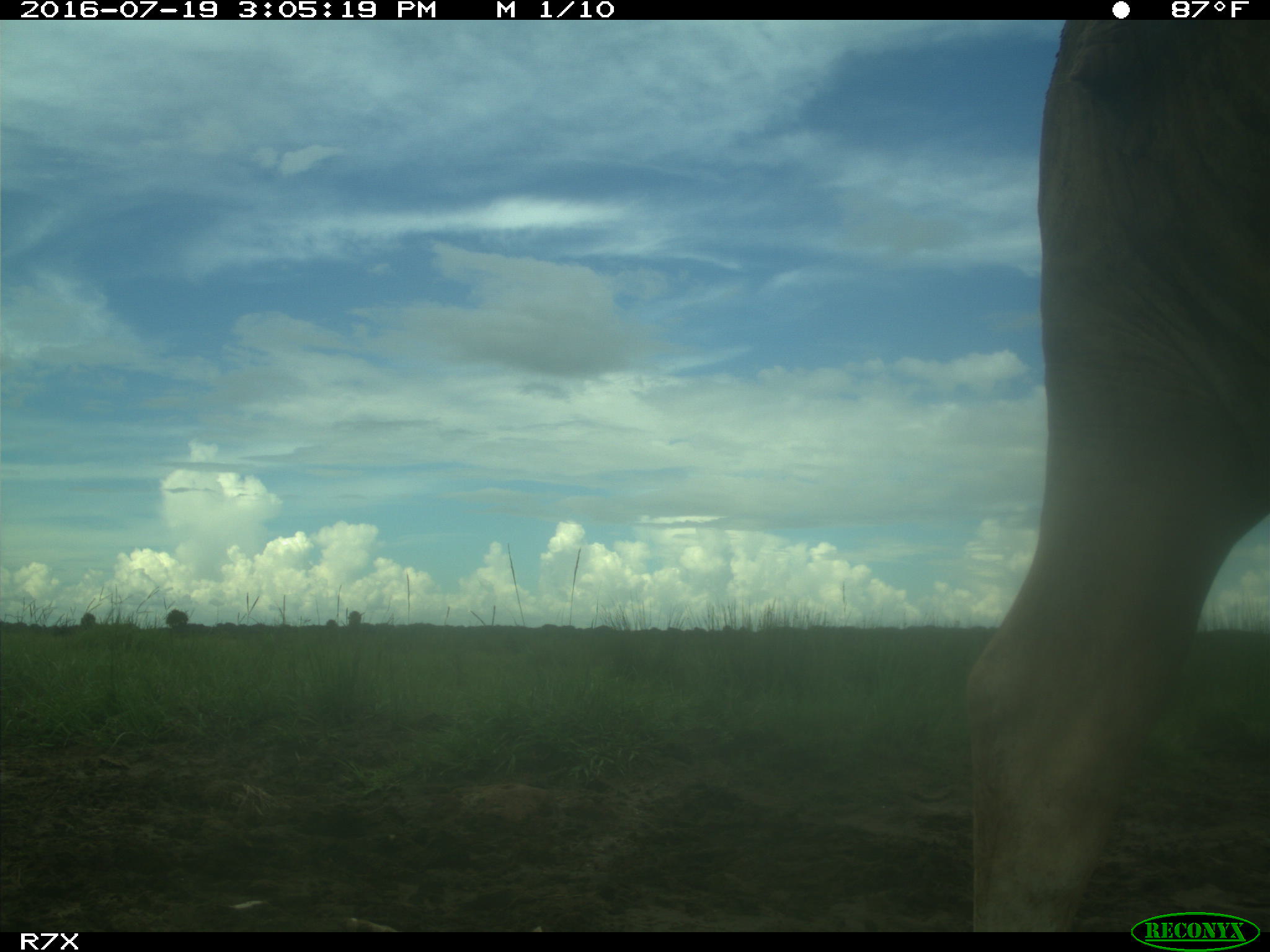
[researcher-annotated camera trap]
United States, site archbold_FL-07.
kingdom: Animalia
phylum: Chordata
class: Mammalia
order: Artiodactyla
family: Bovidae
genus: Bos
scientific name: Bos taurus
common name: domestic cow